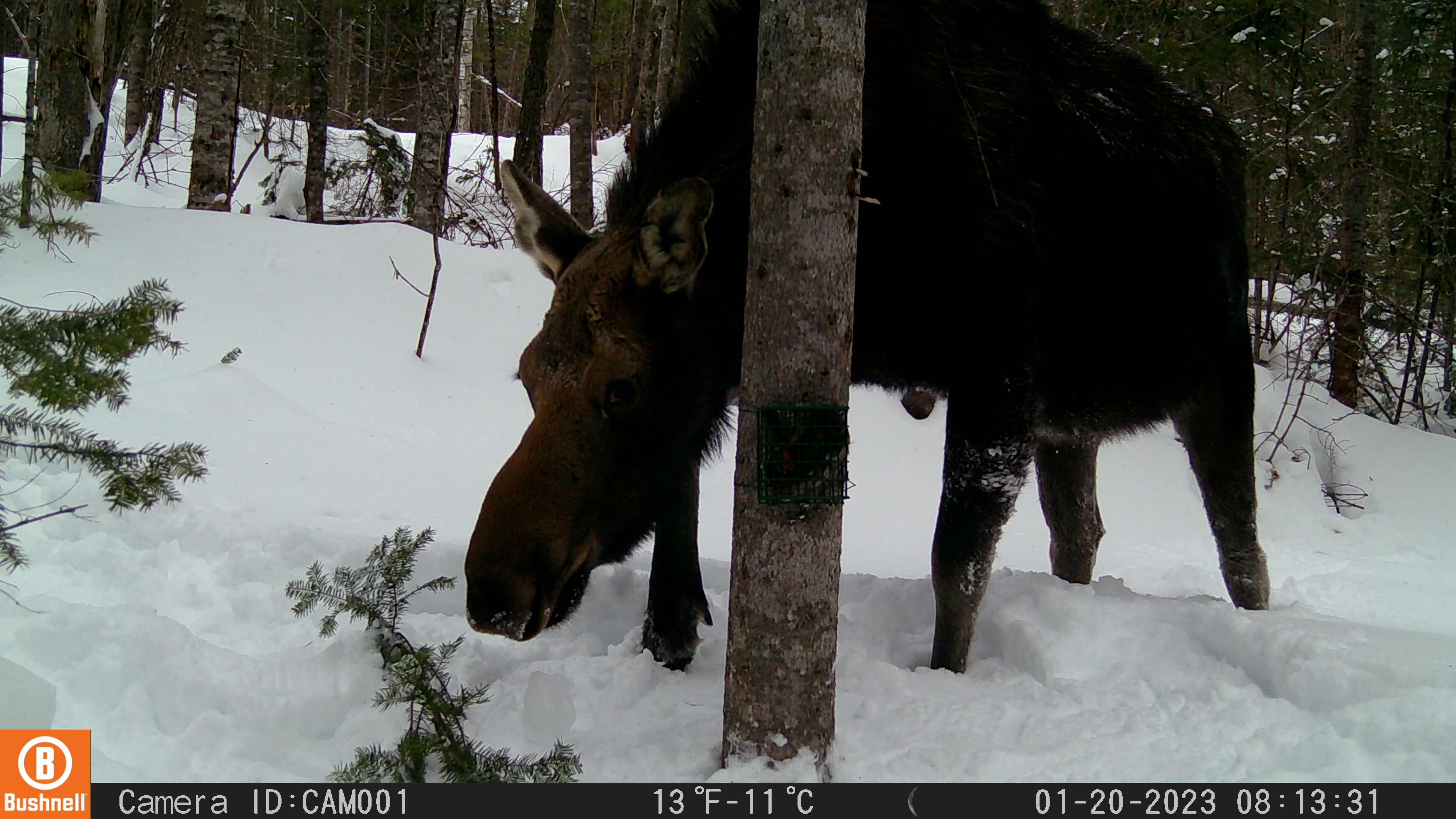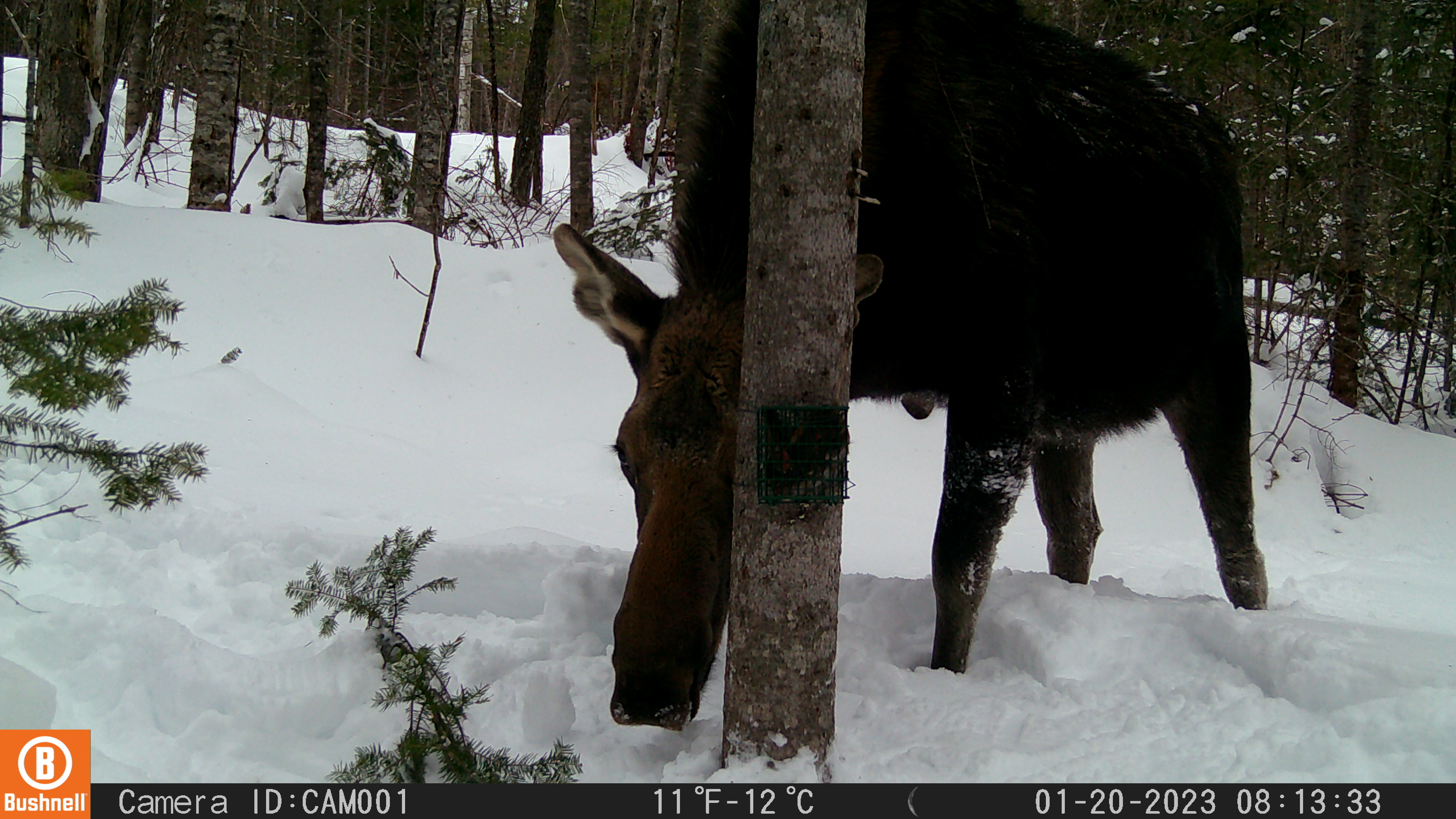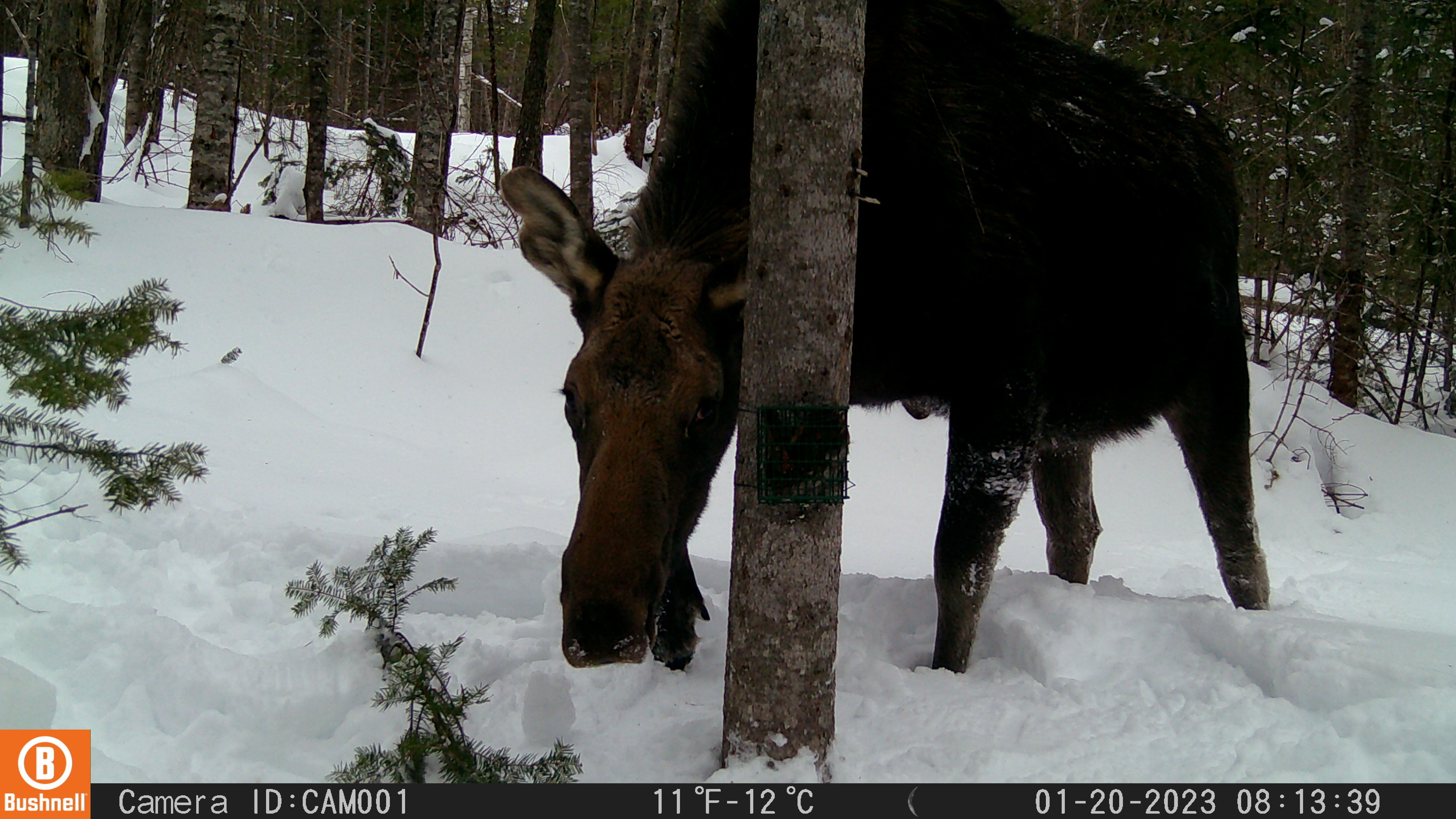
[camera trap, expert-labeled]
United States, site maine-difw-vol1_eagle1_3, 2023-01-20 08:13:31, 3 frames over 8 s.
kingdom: Animalia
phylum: Chordata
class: Mammalia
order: Artiodactyla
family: Cervidae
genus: Alces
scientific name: Alces alces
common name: moose